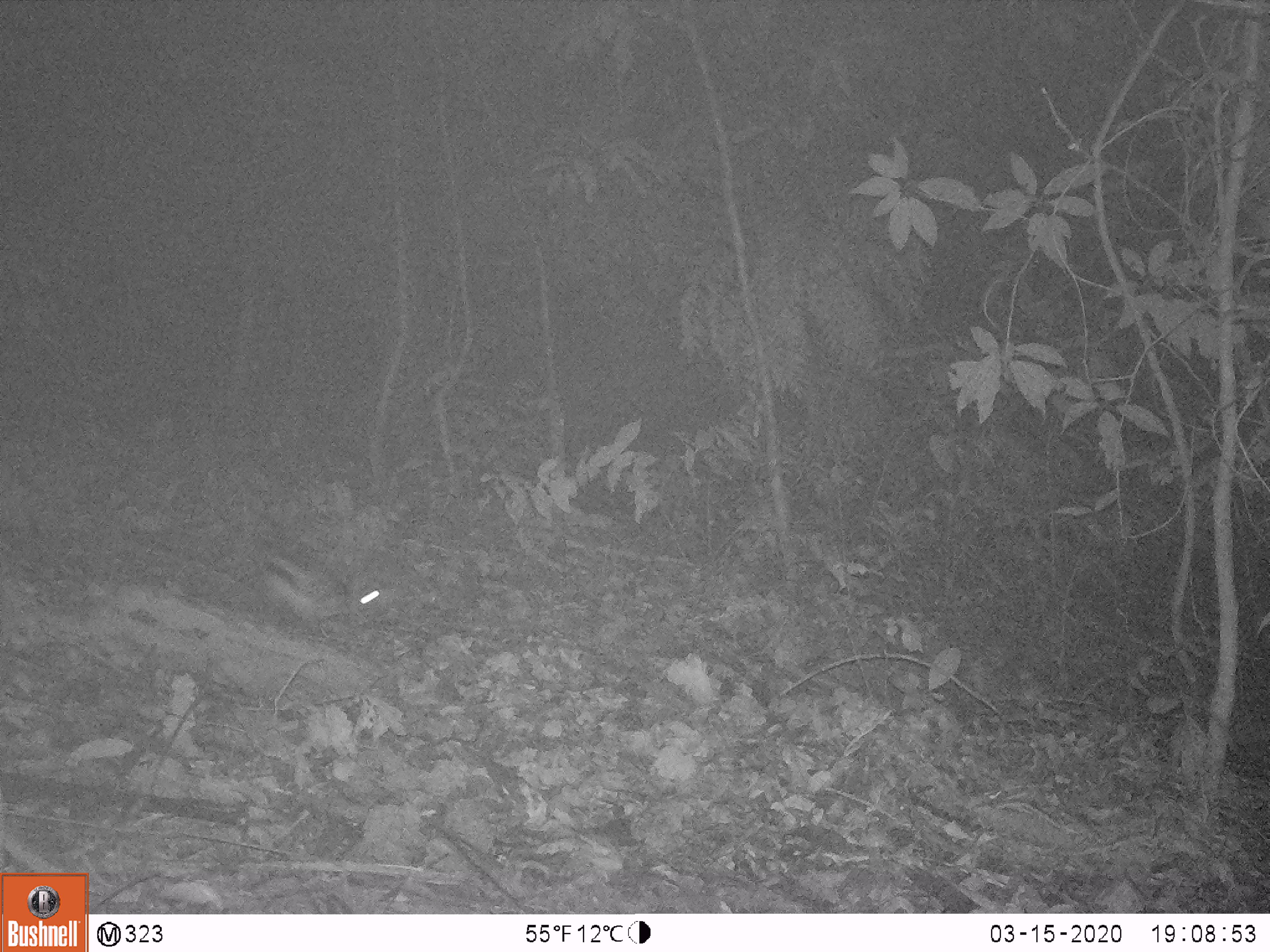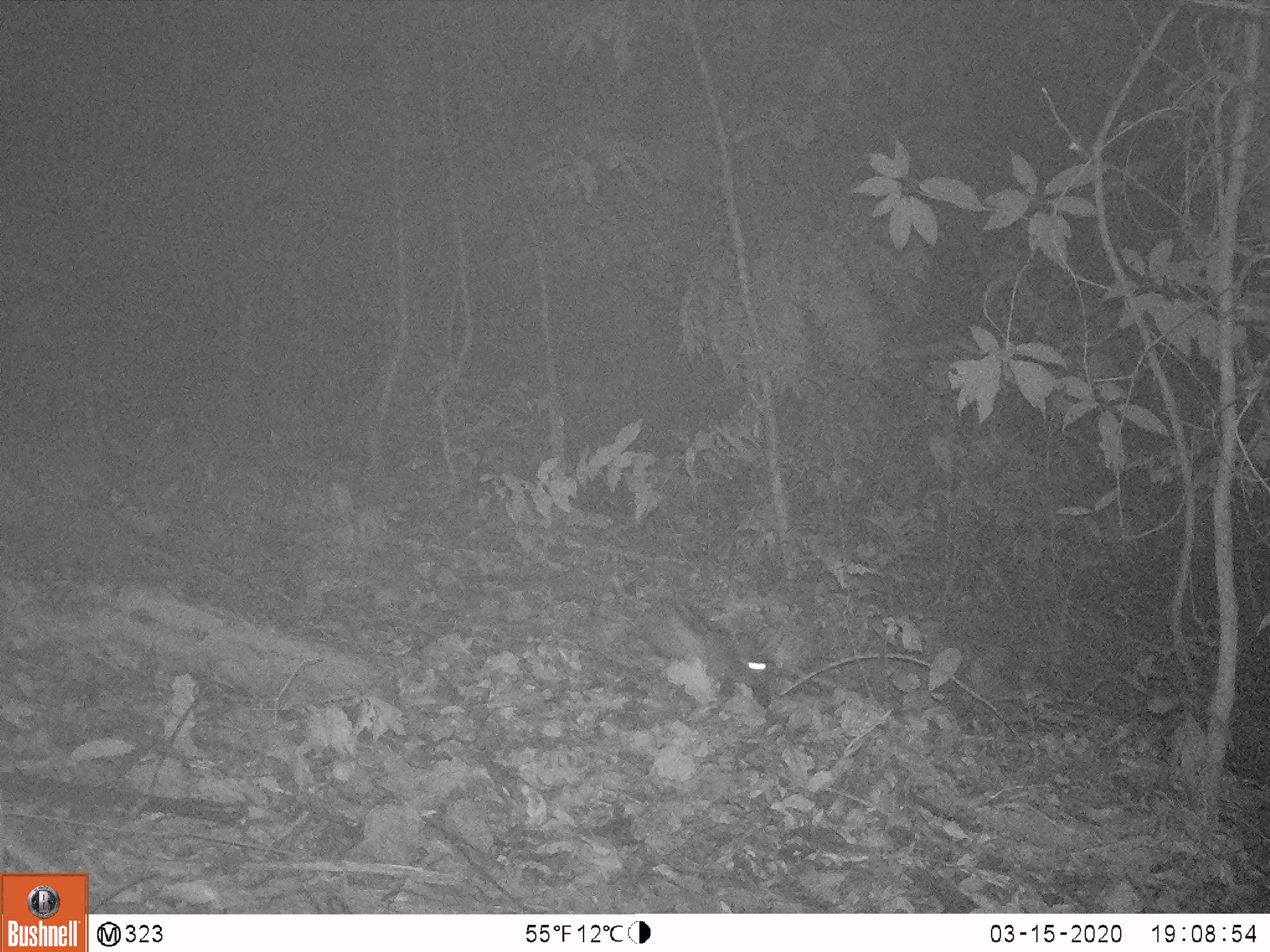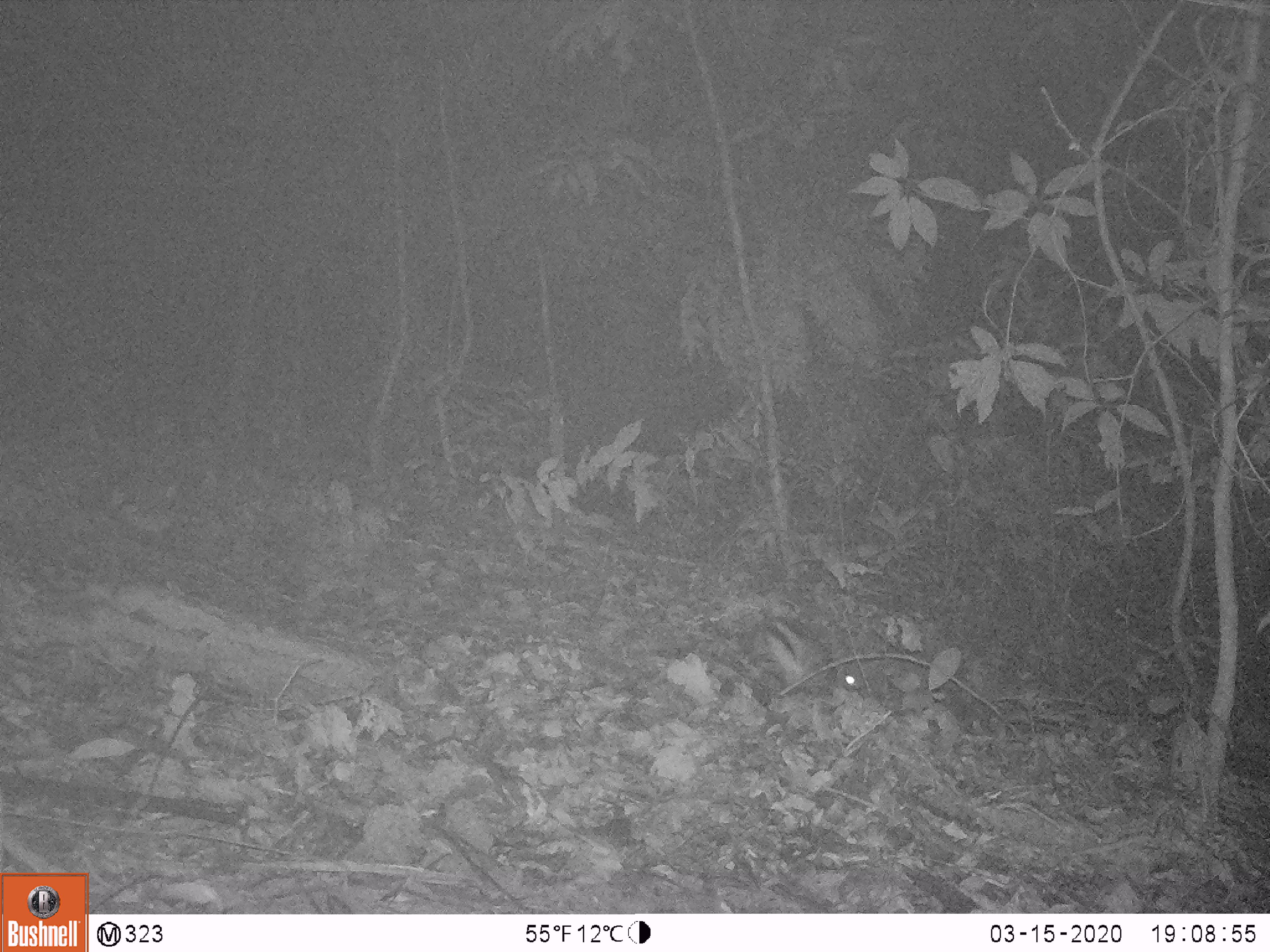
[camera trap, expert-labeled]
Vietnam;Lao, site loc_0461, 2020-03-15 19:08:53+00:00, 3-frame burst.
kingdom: Animalia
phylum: Chordata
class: Mammalia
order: Lagomorpha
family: Leporidae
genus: Nesolagus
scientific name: Nesolagus timminsi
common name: annamite striped rabbit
Annamite striped rabbit (Nesolagus timminsi). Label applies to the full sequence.